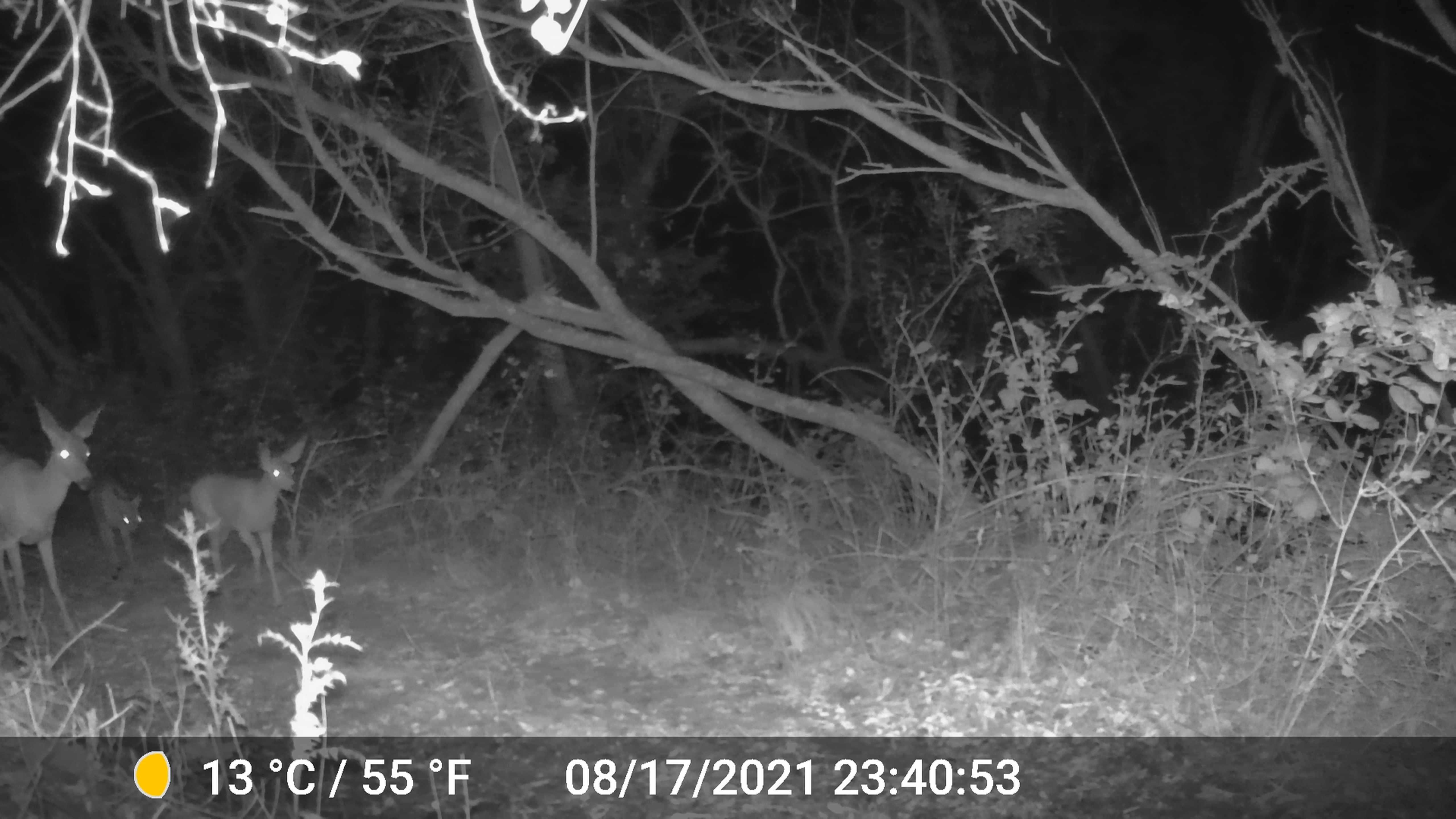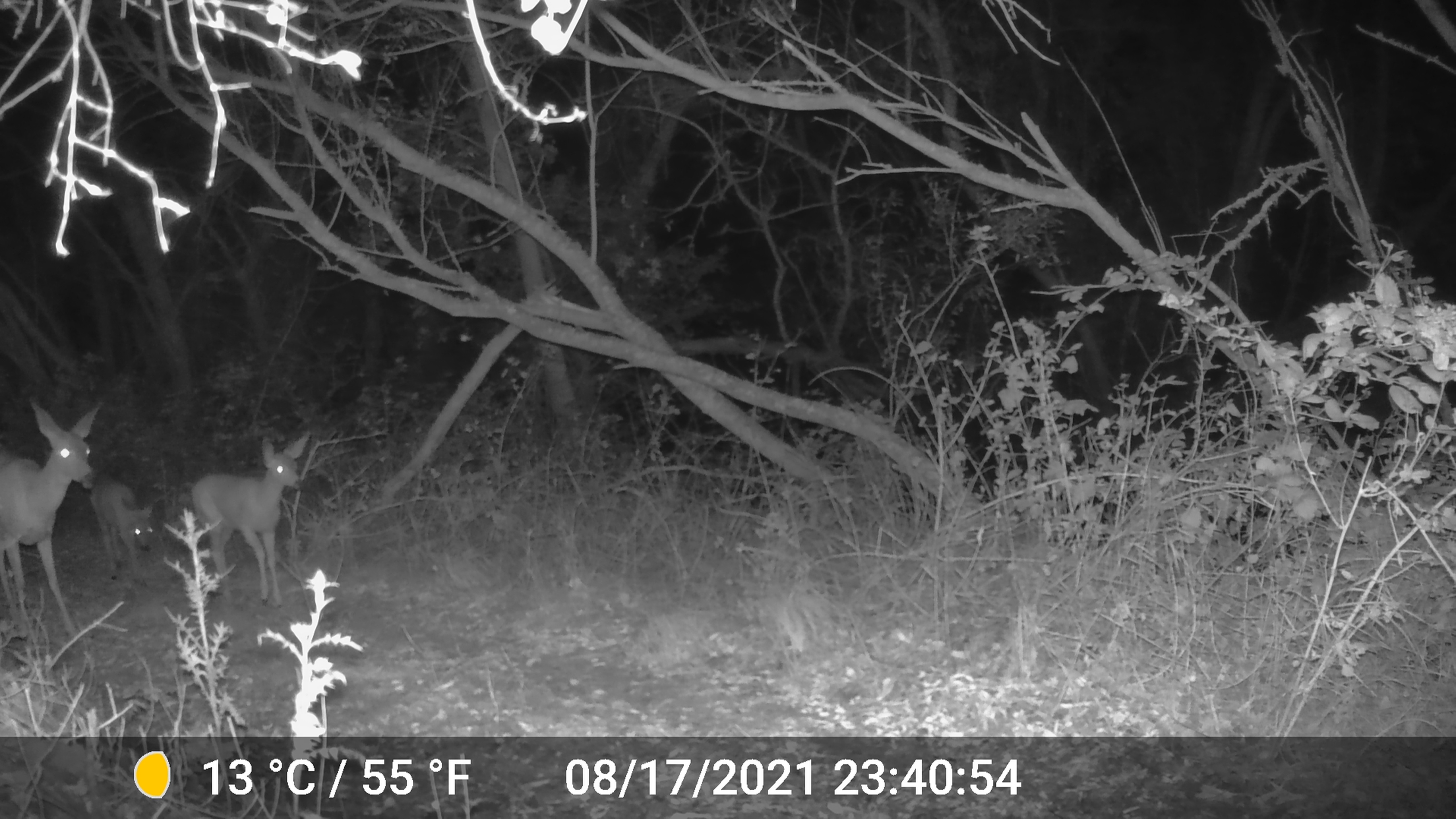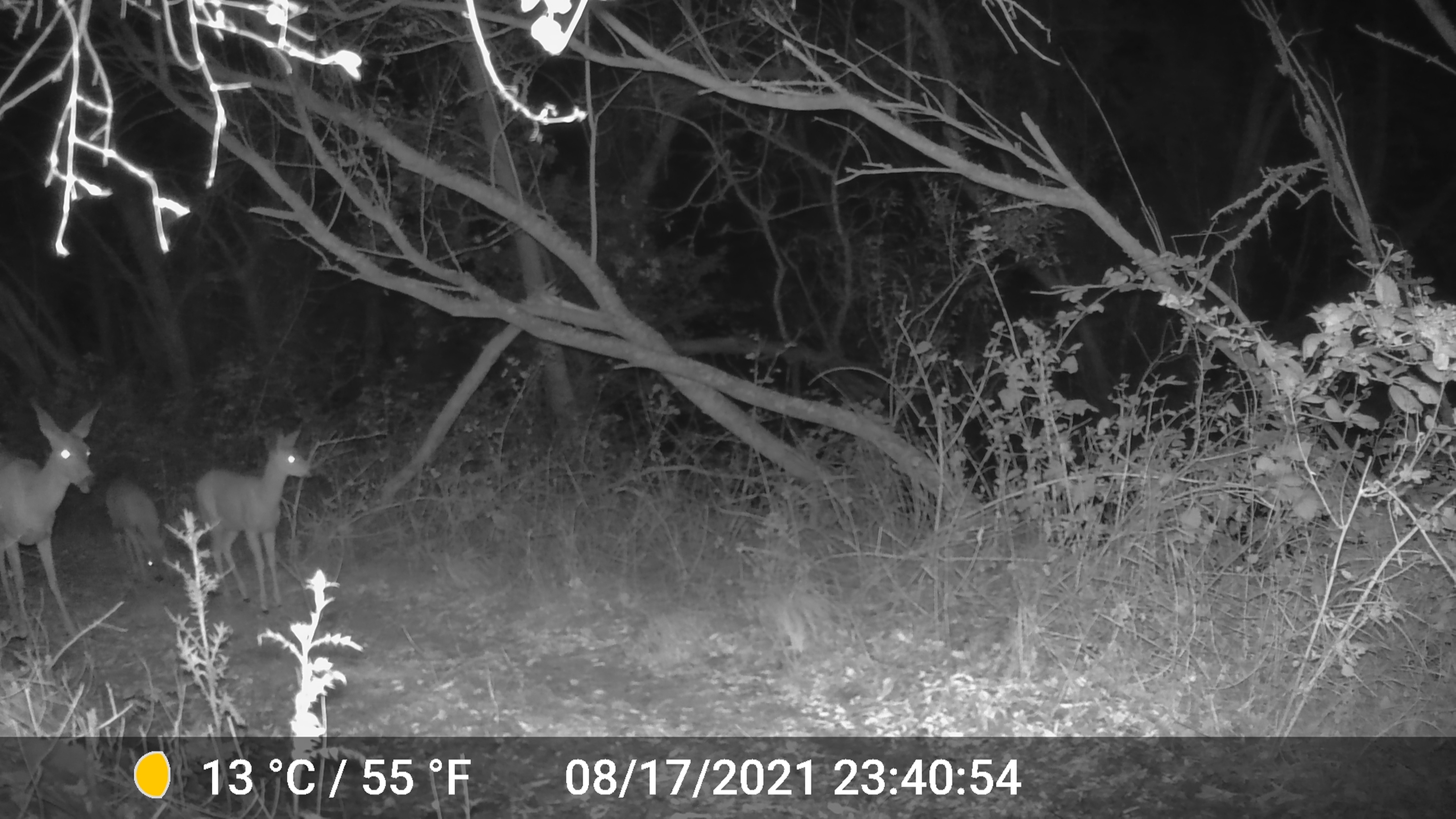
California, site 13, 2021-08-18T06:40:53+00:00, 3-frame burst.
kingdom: Animalia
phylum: Chordata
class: Mammalia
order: Artiodactyla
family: Cervidae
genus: Odocoileus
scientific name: Odocoileus hemionus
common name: mule deer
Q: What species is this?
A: Mule deer (Odocoileus hemionus).